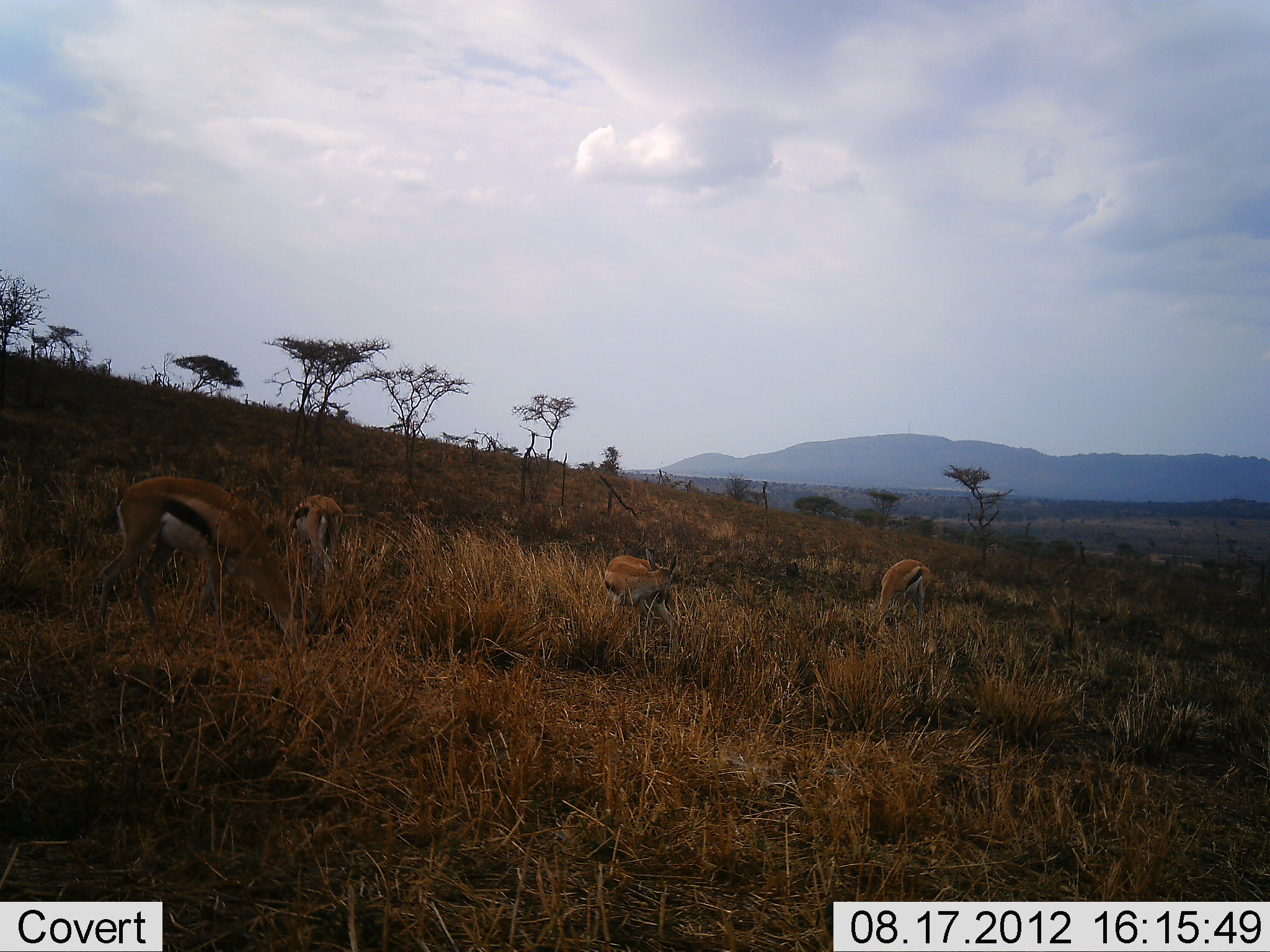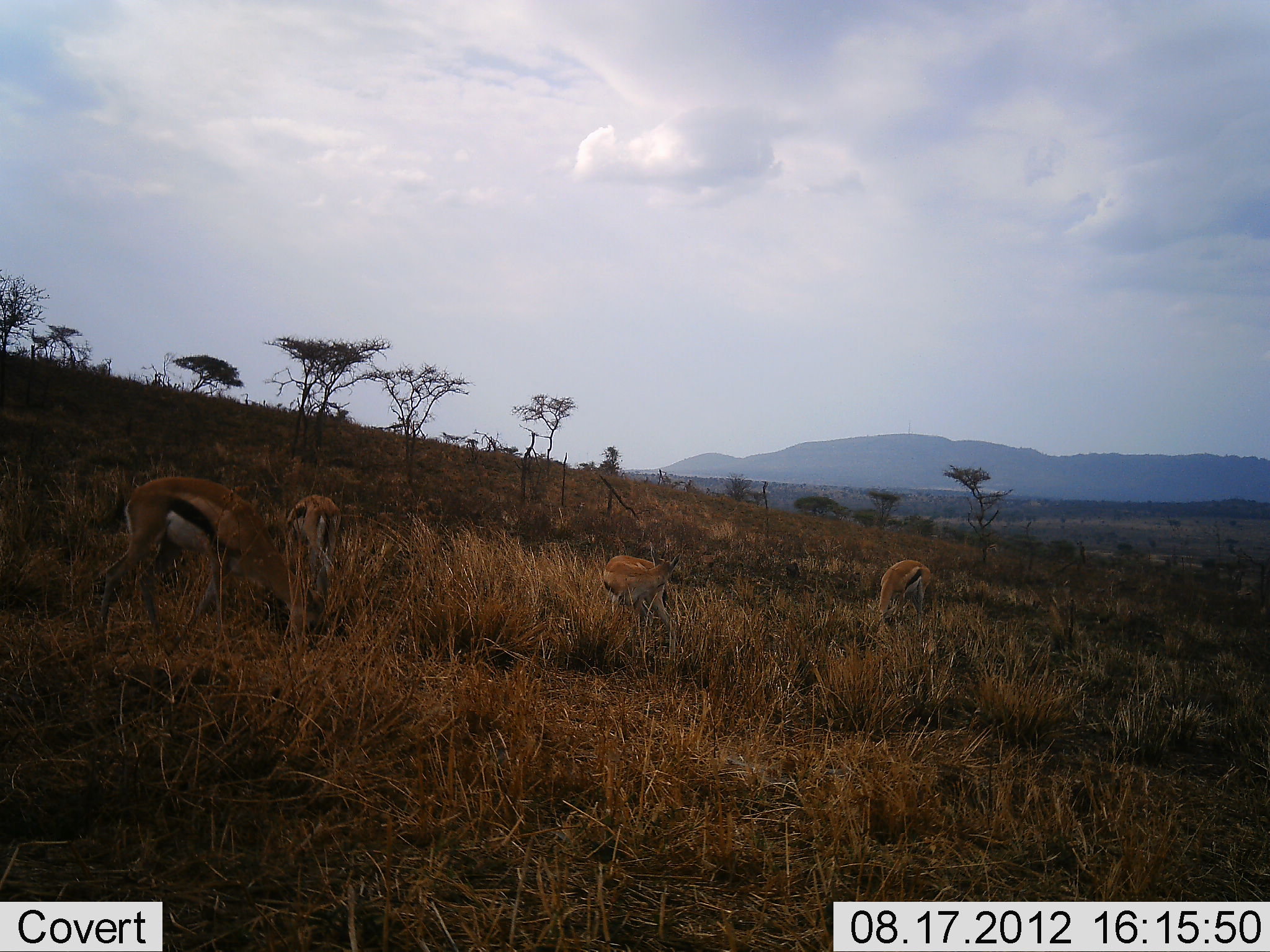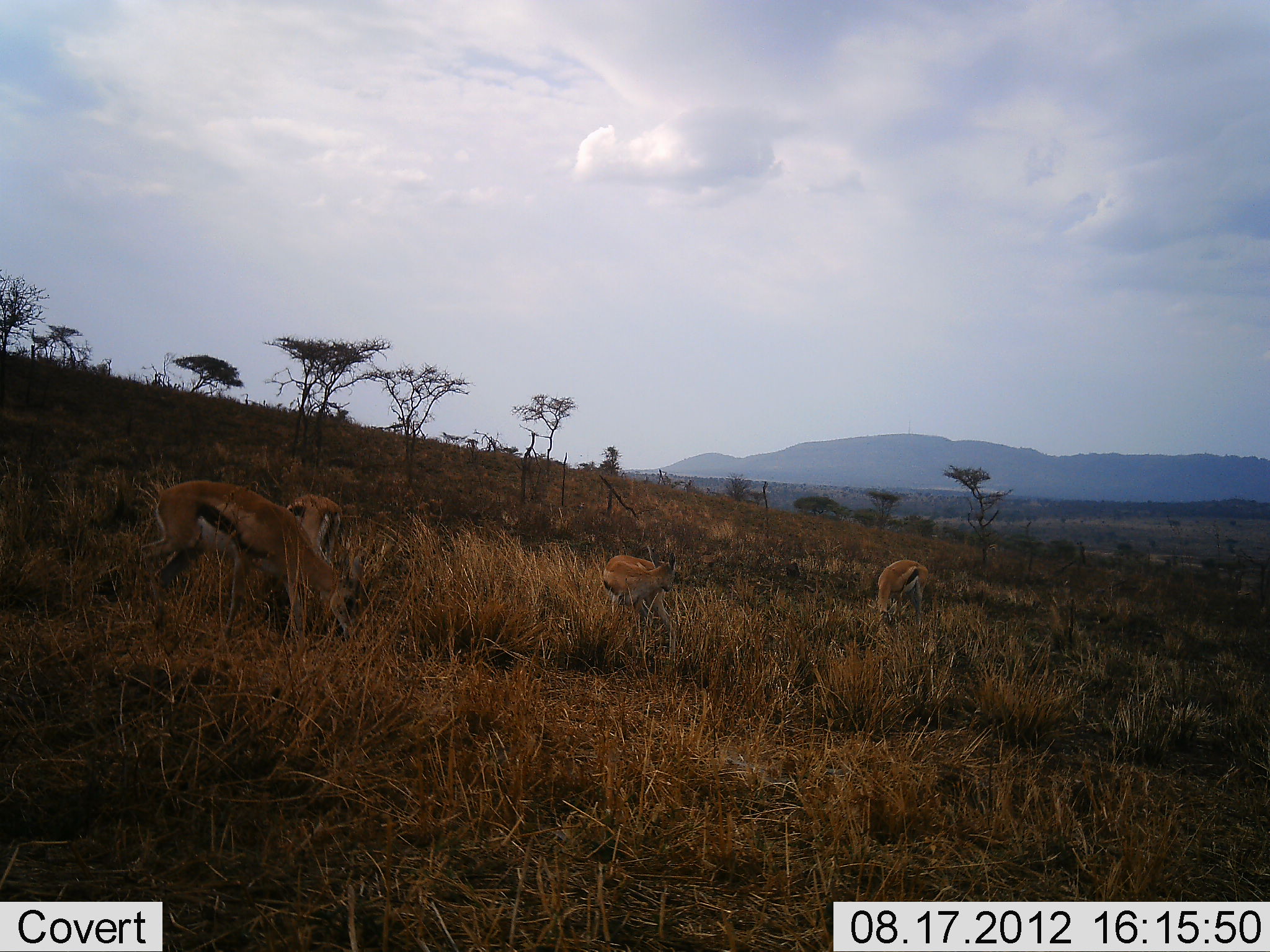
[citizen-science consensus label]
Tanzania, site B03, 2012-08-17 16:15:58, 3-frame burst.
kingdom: Animalia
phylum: Chordata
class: Mammalia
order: Artiodactyla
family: Bovidae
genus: Eudorcas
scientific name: Eudorcas thomsonii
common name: thomson's gazelle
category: gazellethomsons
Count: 4.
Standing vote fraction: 20%.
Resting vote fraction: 0%.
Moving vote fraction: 0%.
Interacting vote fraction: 0%.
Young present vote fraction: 0%.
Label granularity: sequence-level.